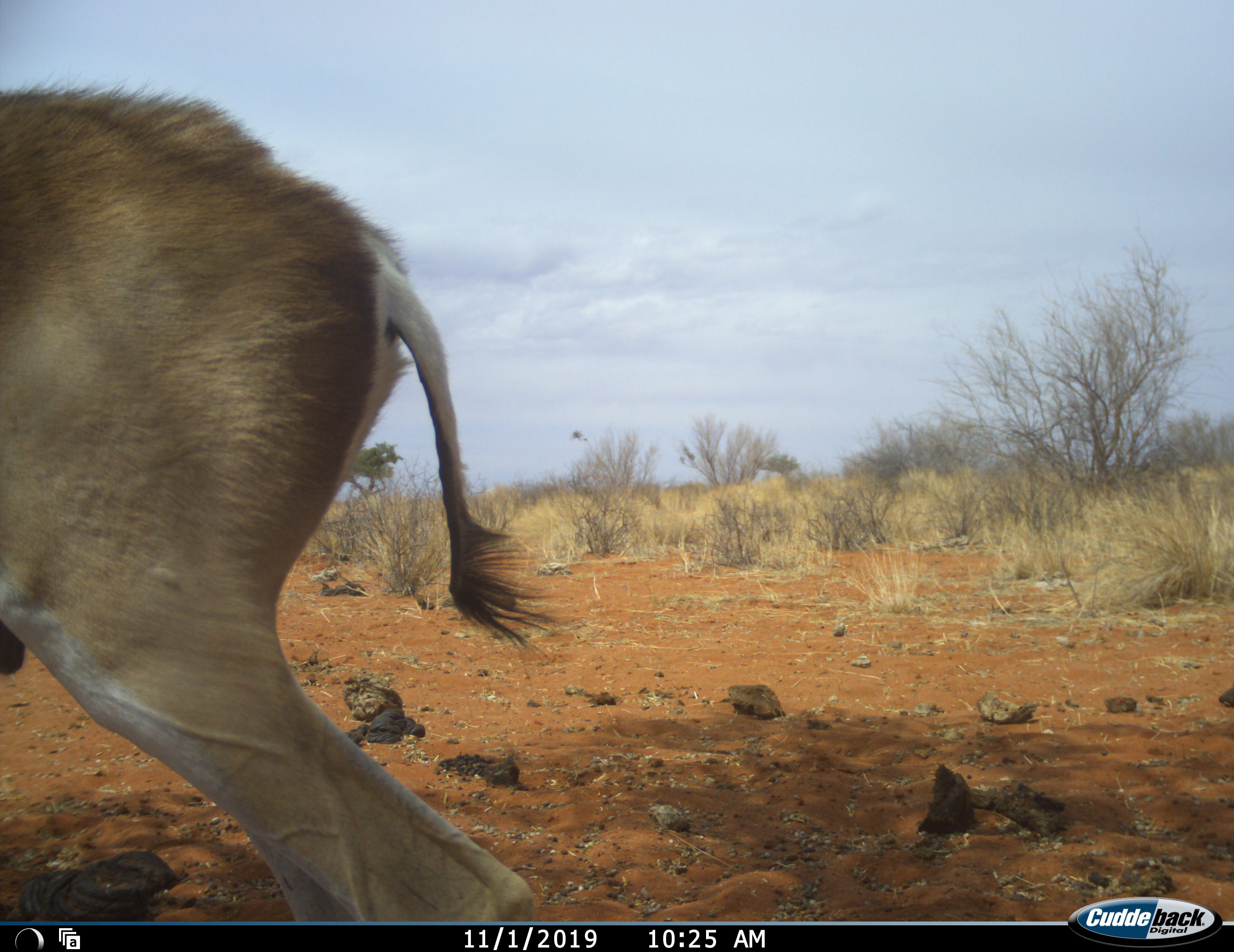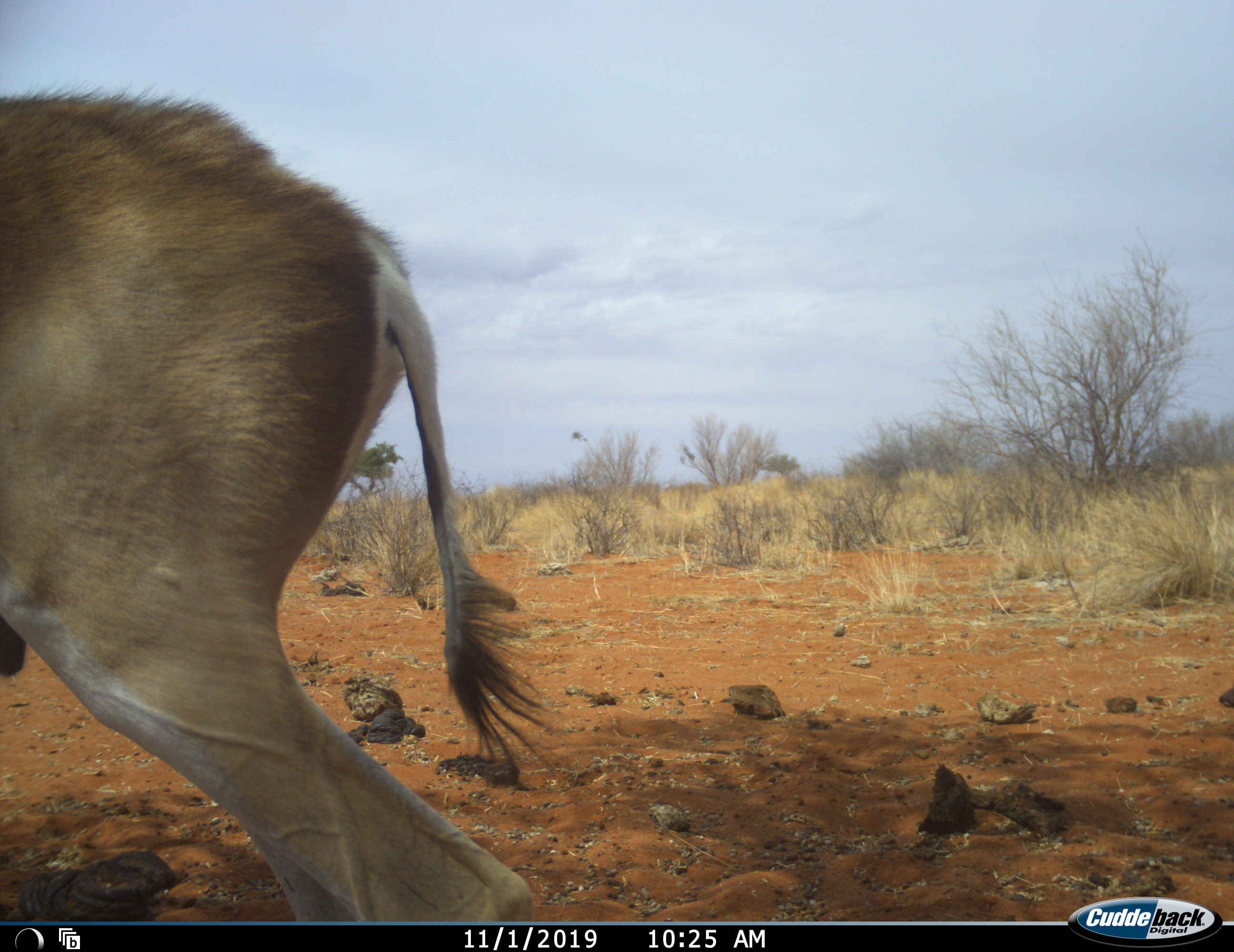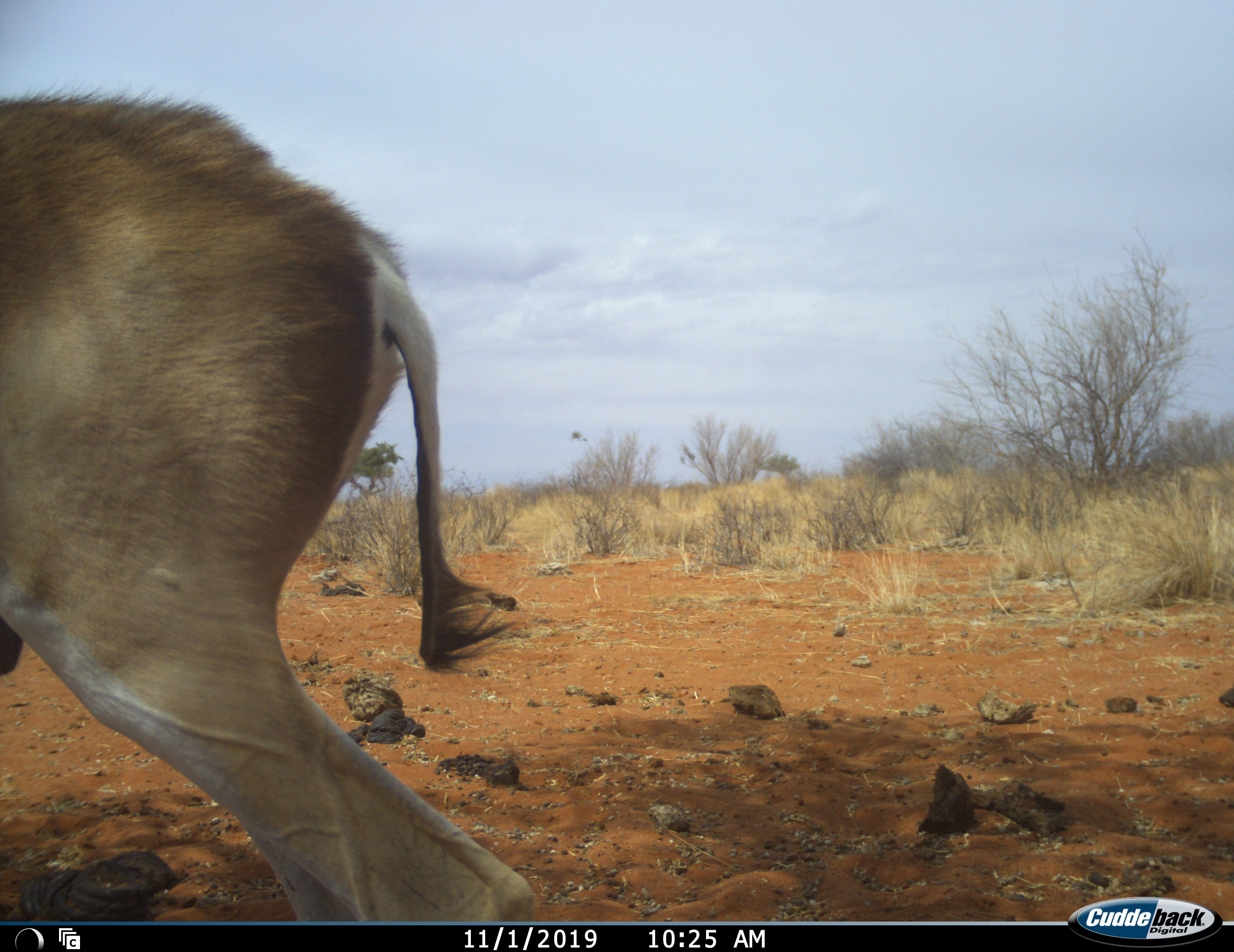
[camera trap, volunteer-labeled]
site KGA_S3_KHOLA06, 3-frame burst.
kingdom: Animalia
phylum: Chordata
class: Mammalia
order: Artiodactyla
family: Bovidae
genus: Antidorcas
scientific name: Antidorcas marsupialis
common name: springbok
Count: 1.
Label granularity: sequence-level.